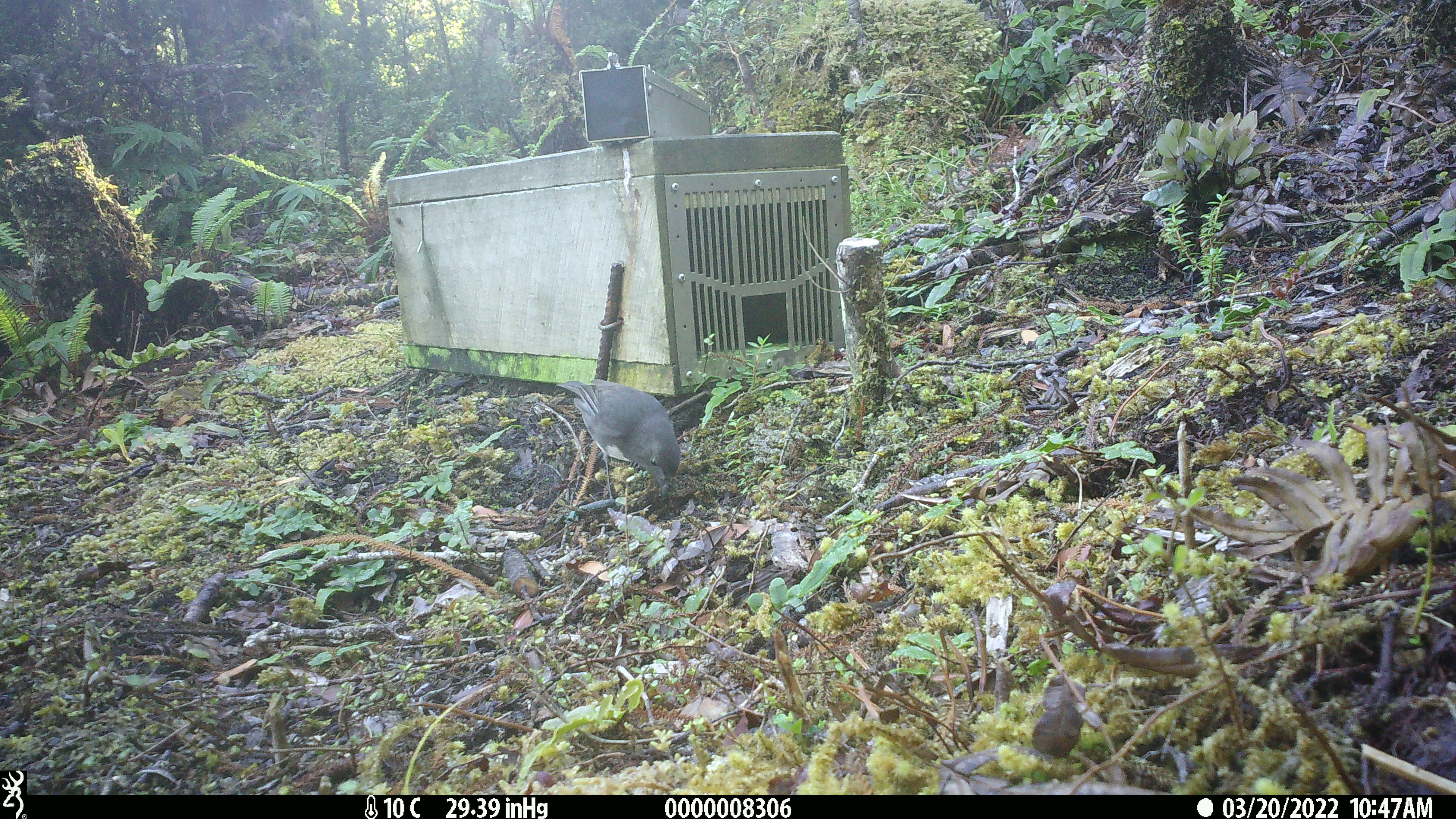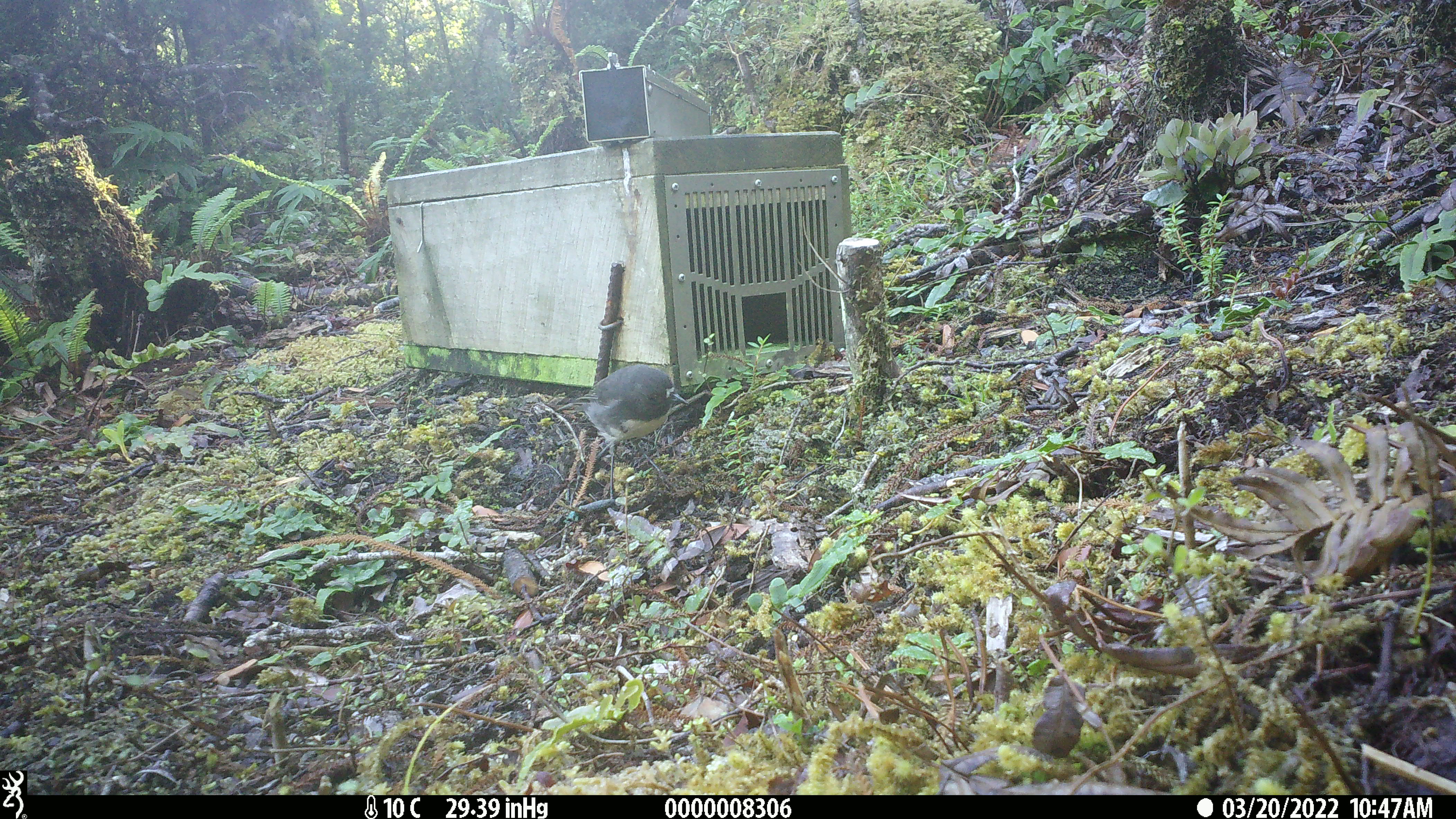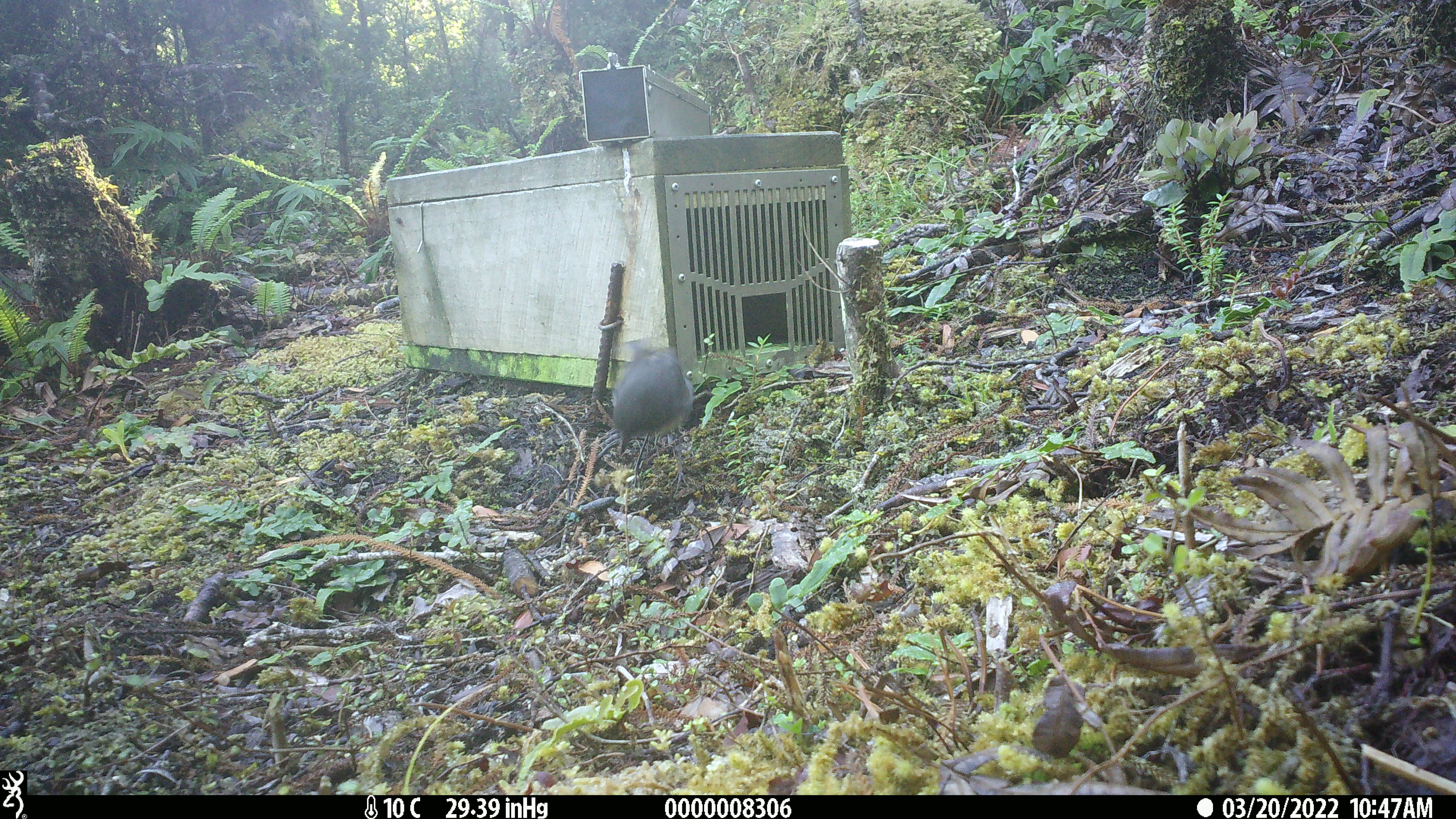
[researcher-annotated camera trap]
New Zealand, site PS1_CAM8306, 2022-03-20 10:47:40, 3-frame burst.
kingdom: Animalia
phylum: Chordata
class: Aves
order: Passeriformes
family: Petroicidae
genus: Petroica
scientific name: Petroica australis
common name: new zealand robin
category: robin